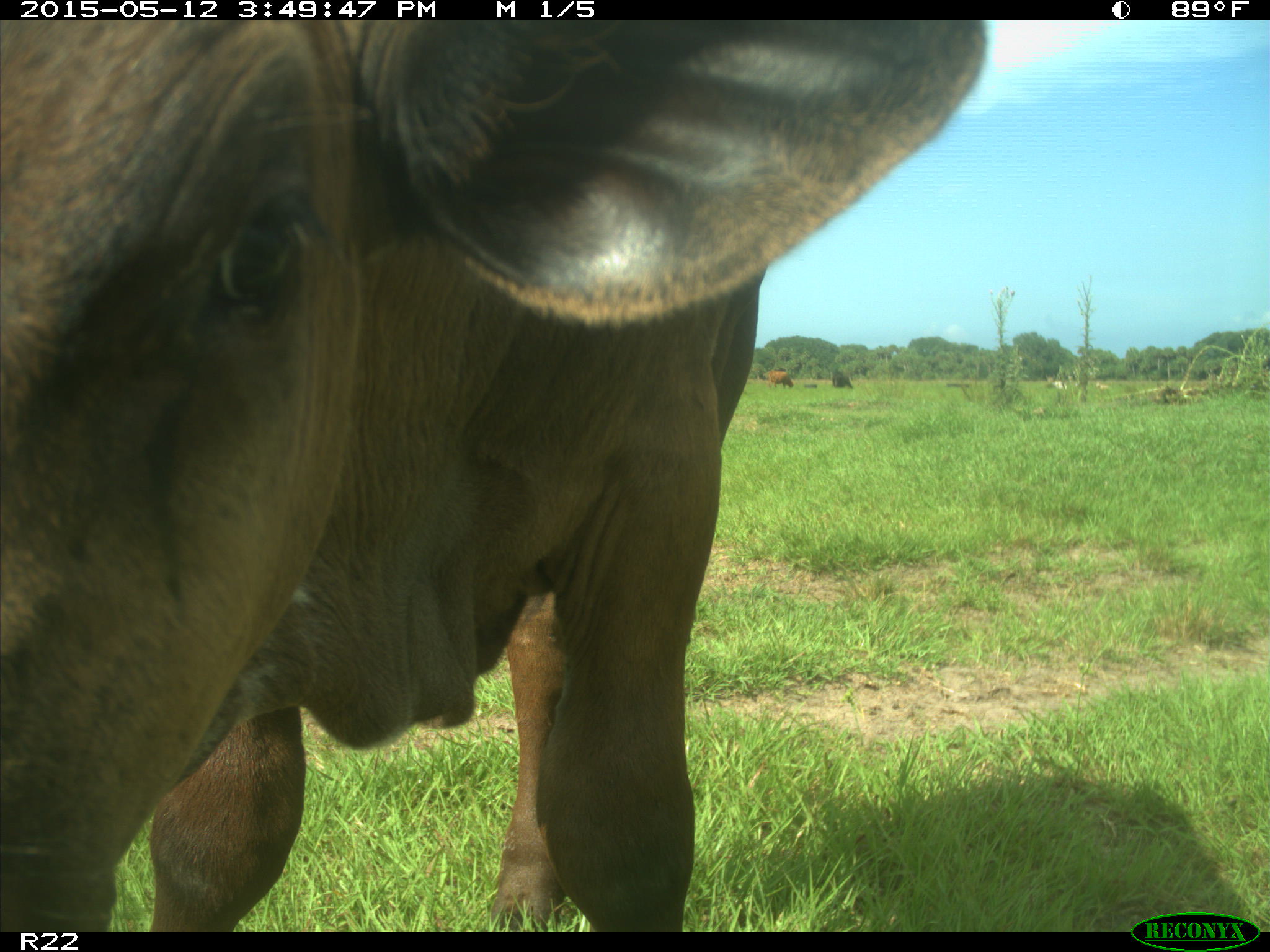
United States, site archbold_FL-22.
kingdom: Animalia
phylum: Chordata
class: Mammalia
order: Artiodactyla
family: Bovidae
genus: Bos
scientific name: Bos taurus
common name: domestic cow